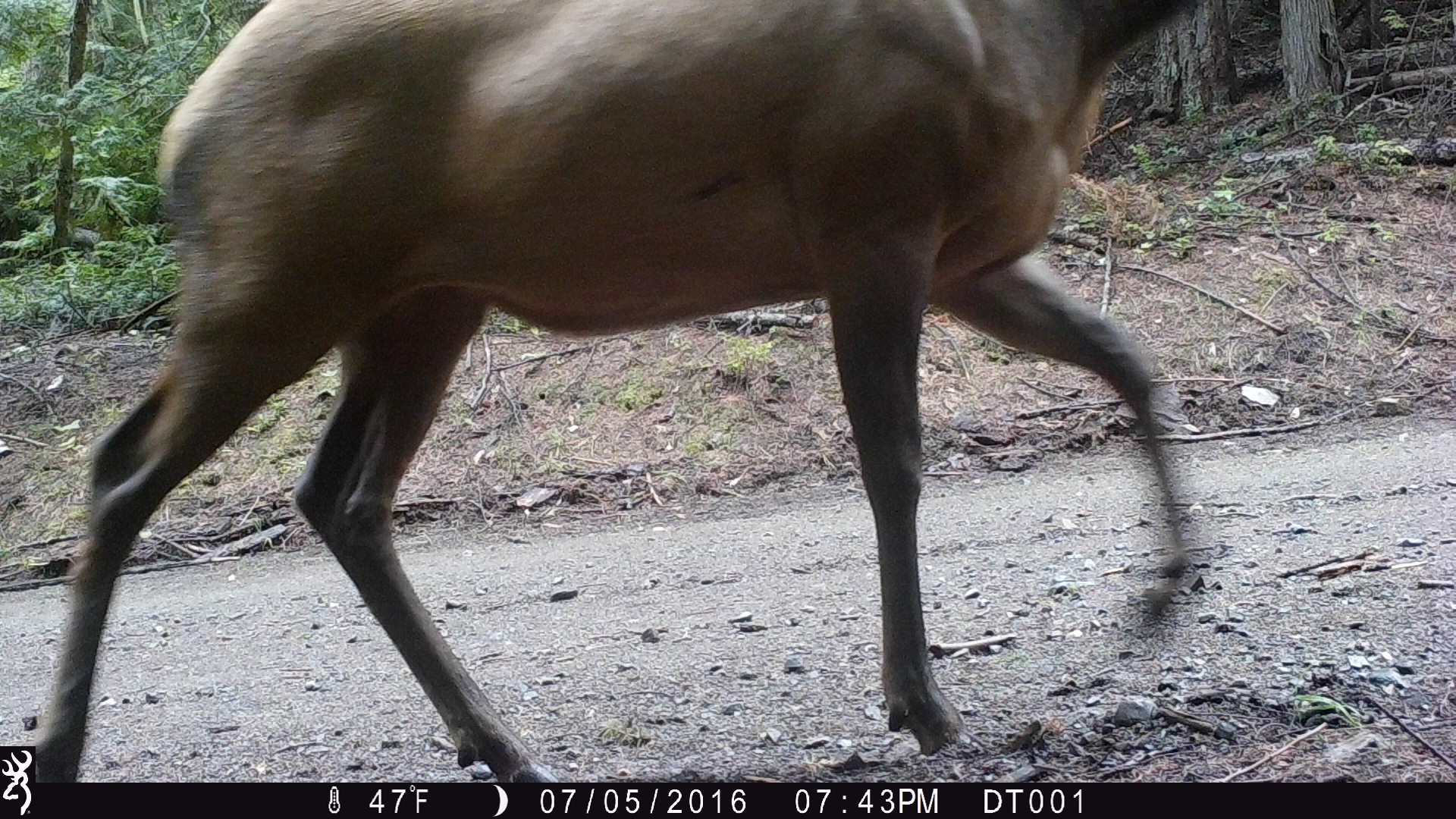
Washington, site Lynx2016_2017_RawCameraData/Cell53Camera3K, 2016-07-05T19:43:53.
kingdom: Animalia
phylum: Chordata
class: Mammalia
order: Artiodactyla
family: Cervidae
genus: Cervus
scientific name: Cervus canadensis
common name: elk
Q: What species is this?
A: Cervus canadensis (elk).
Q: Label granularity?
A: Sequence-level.